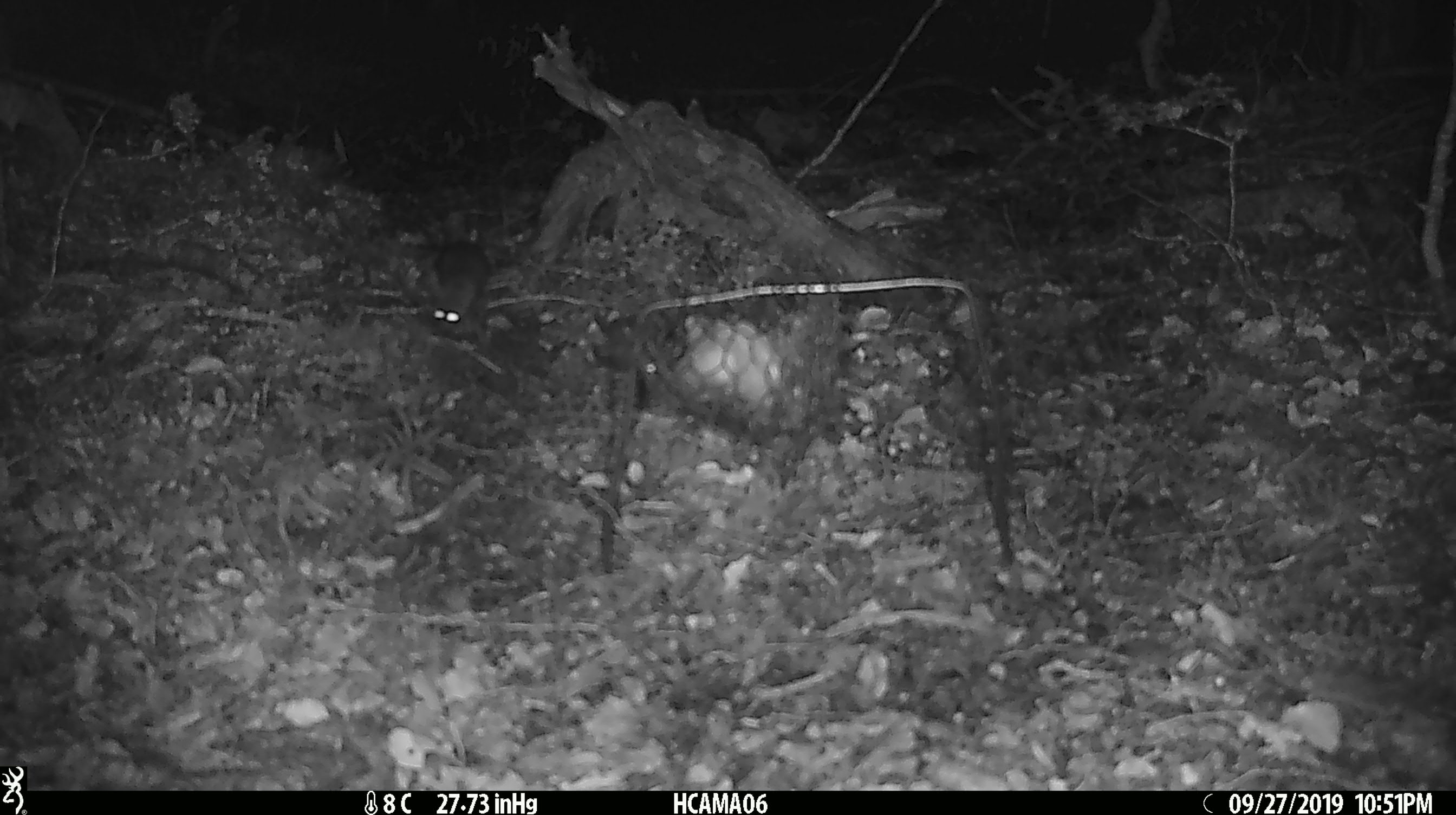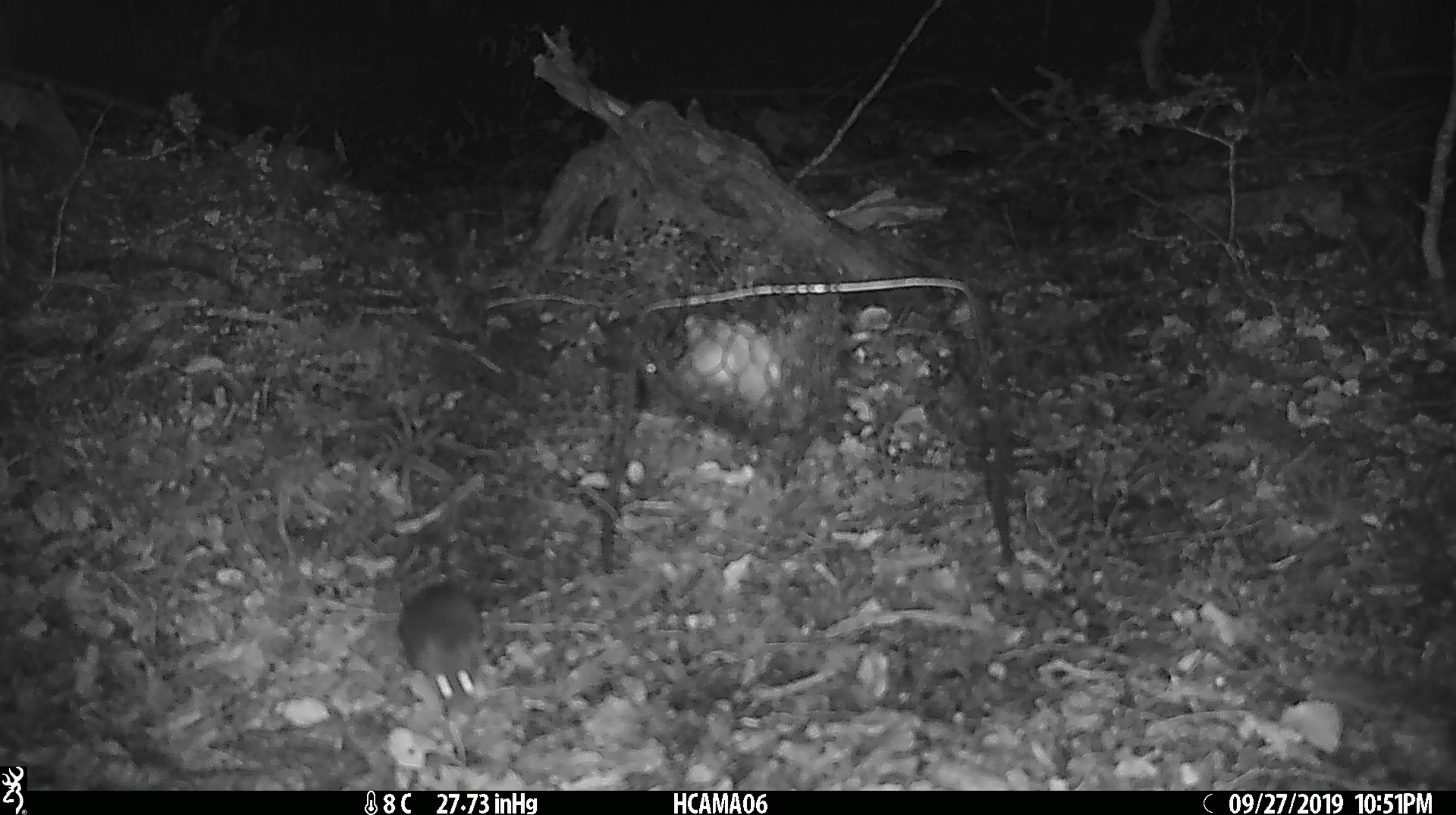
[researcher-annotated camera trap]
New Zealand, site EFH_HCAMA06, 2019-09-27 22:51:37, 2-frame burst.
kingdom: Animalia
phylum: Chordata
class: Mammalia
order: Rodentia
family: Muridae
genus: Mus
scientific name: Mus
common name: mouse